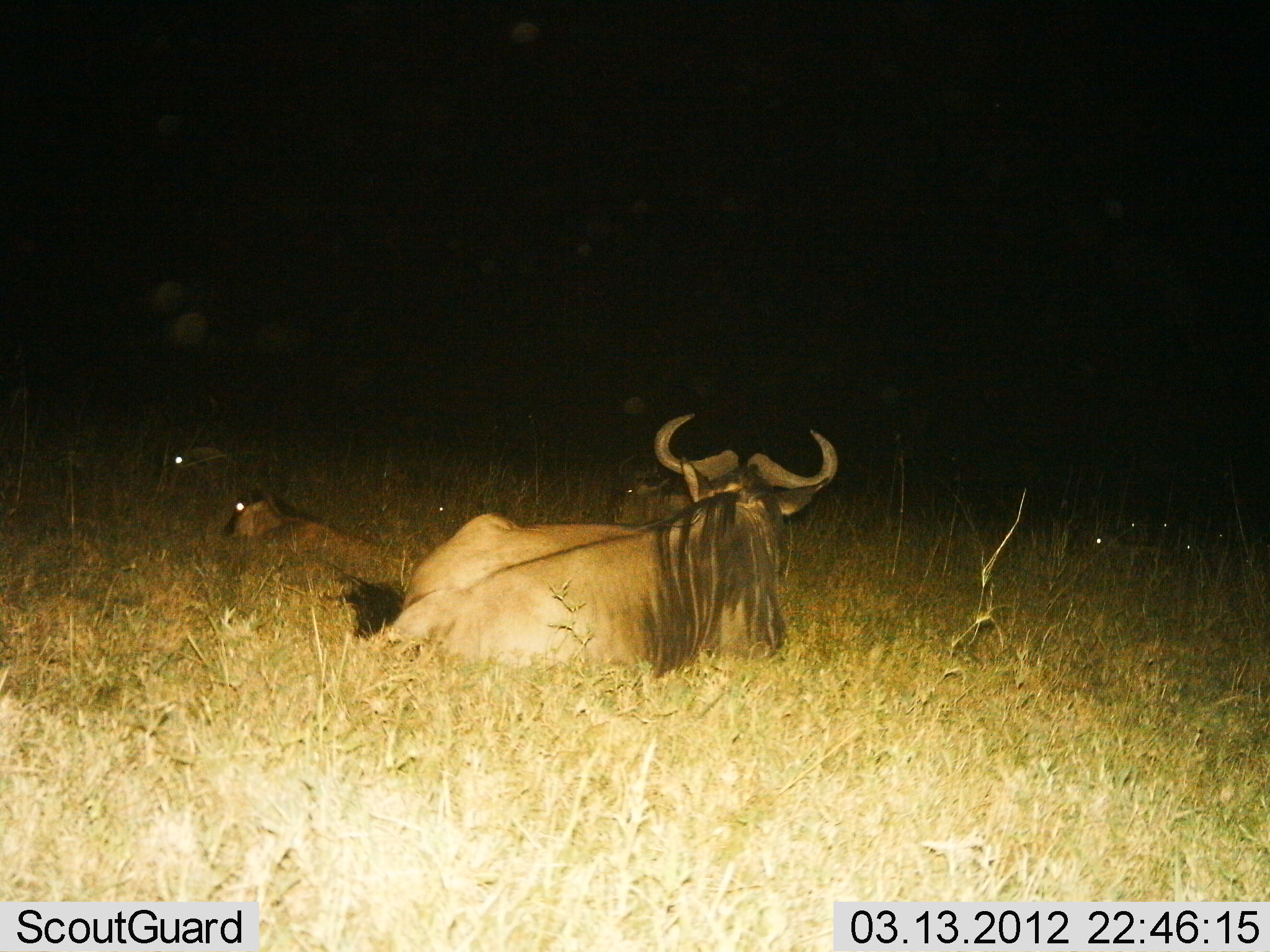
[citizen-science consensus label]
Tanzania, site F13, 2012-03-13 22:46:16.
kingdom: Animalia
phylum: Chordata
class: Mammalia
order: Artiodactyla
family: Bovidae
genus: Connochaetes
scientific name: Connochaetes taurinus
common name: blue wildebeest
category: wildebeest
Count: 4.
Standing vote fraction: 0%.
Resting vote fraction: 100%.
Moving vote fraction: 0%.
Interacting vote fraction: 0%.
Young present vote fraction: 40%.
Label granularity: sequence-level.